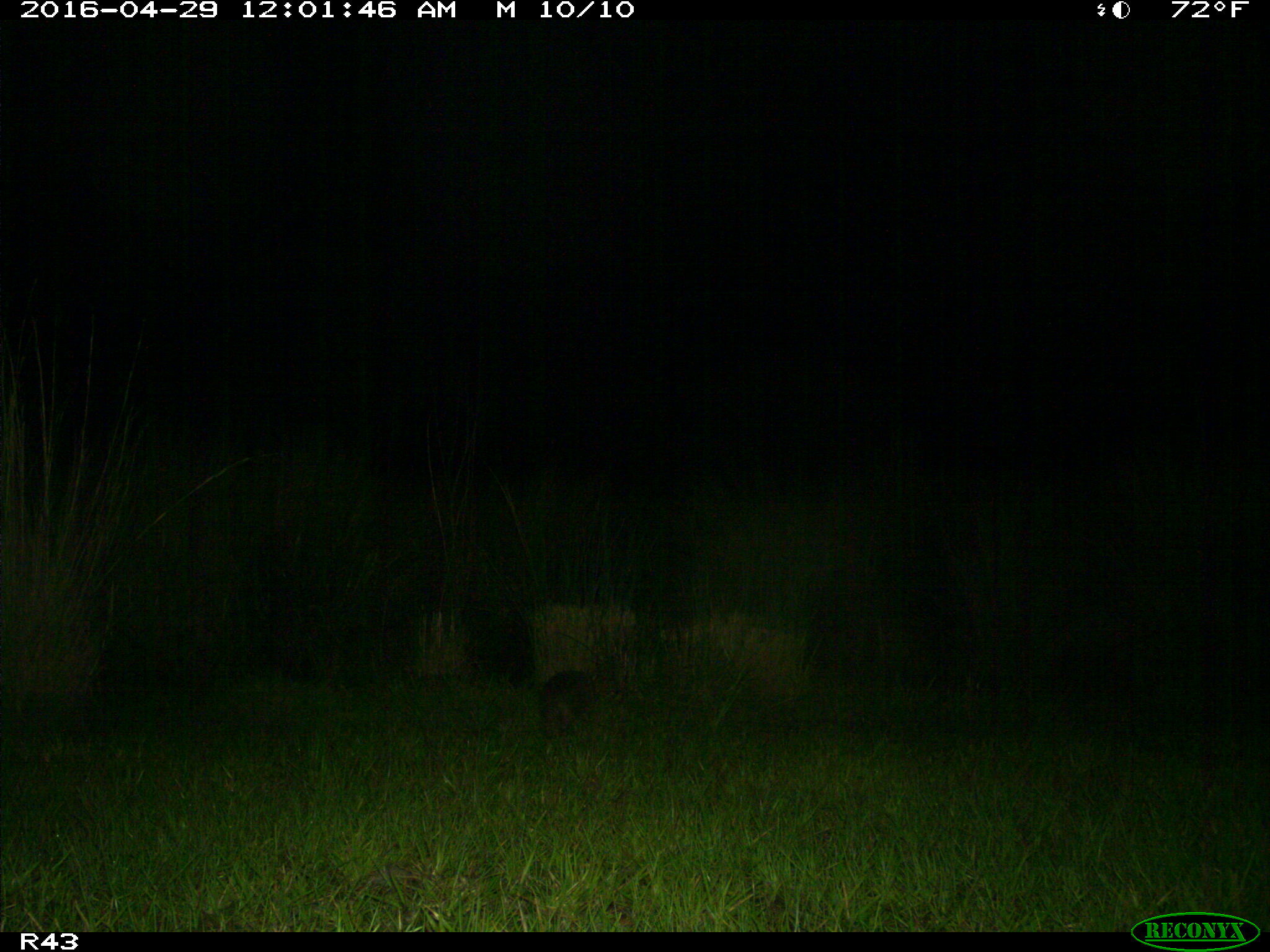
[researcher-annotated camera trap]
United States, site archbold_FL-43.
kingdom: Animalia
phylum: Chordata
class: Mammalia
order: Cingulata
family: Dasypodidae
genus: Dasypus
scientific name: Dasypus novemcinctus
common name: nine-banded armadillo